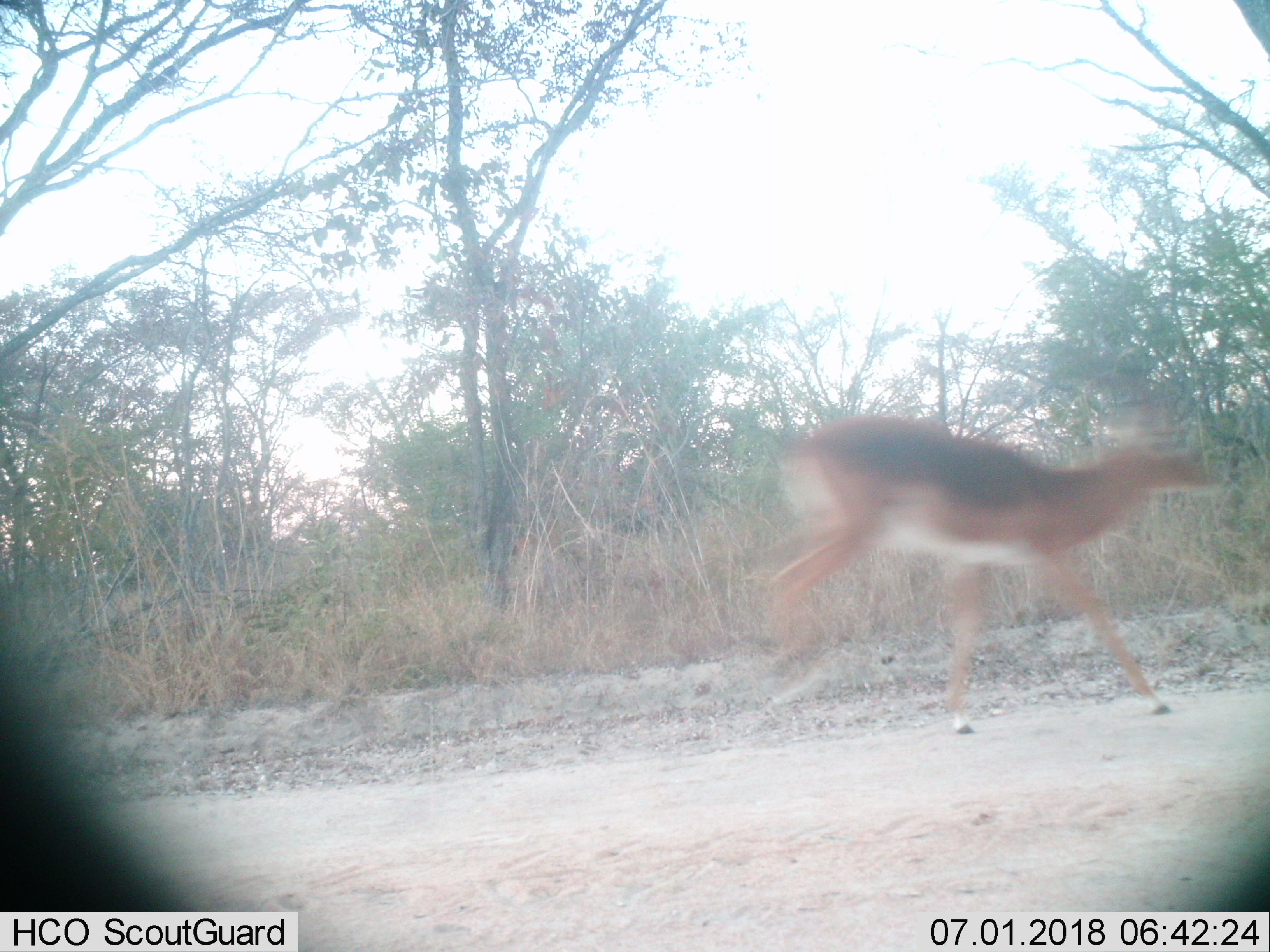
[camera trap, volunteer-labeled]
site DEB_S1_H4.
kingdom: Animalia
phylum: Chordata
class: Mammalia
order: Artiodactyla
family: Bovidae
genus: Aepyceros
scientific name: Aepyceros melampus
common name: impala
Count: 1.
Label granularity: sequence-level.